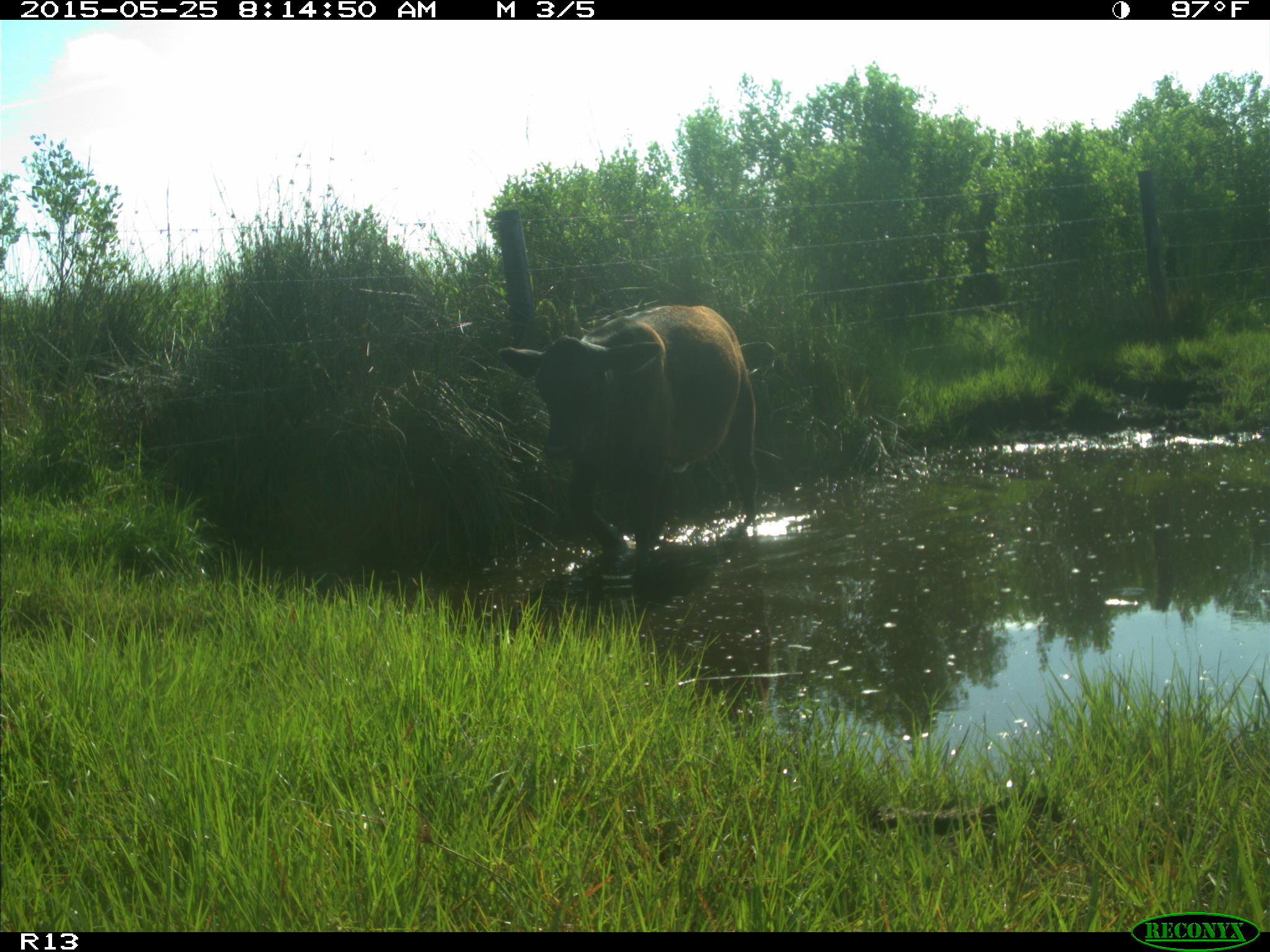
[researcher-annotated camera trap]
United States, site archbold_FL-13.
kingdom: Animalia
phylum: Chordata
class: Mammalia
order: Artiodactyla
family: Bovidae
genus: Bos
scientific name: Bos taurus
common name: domestic cow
Bos taurus (domestic cow).